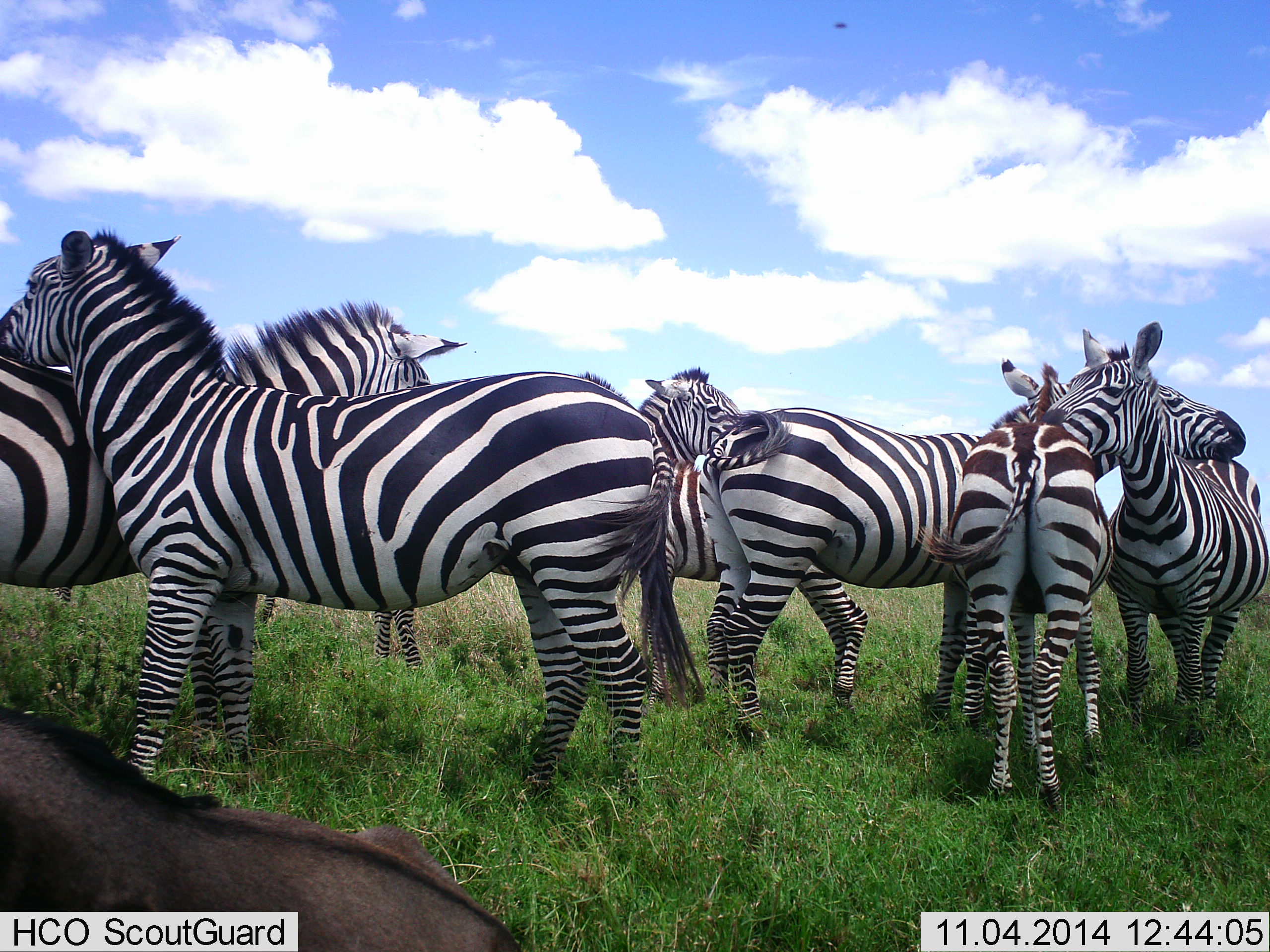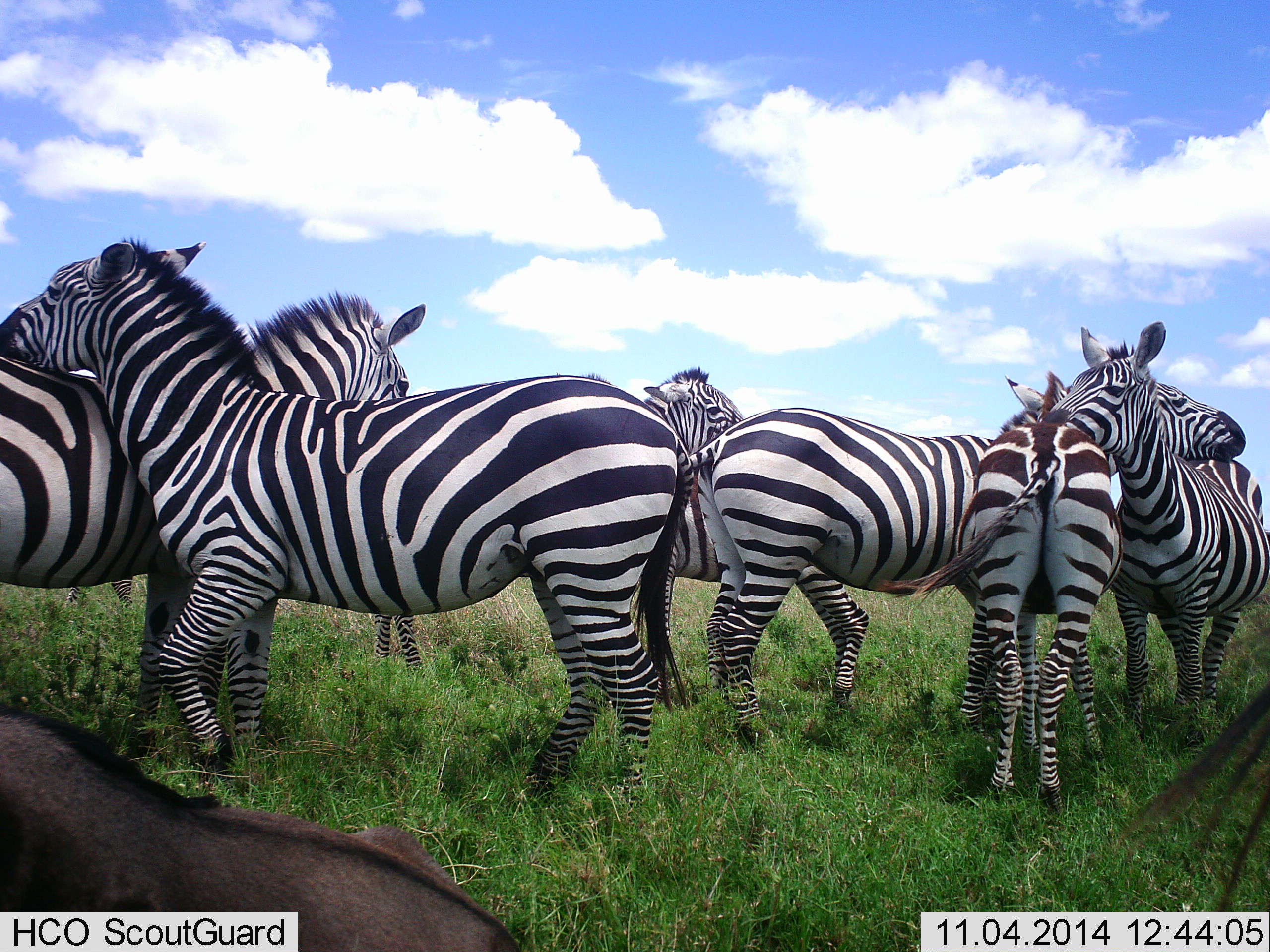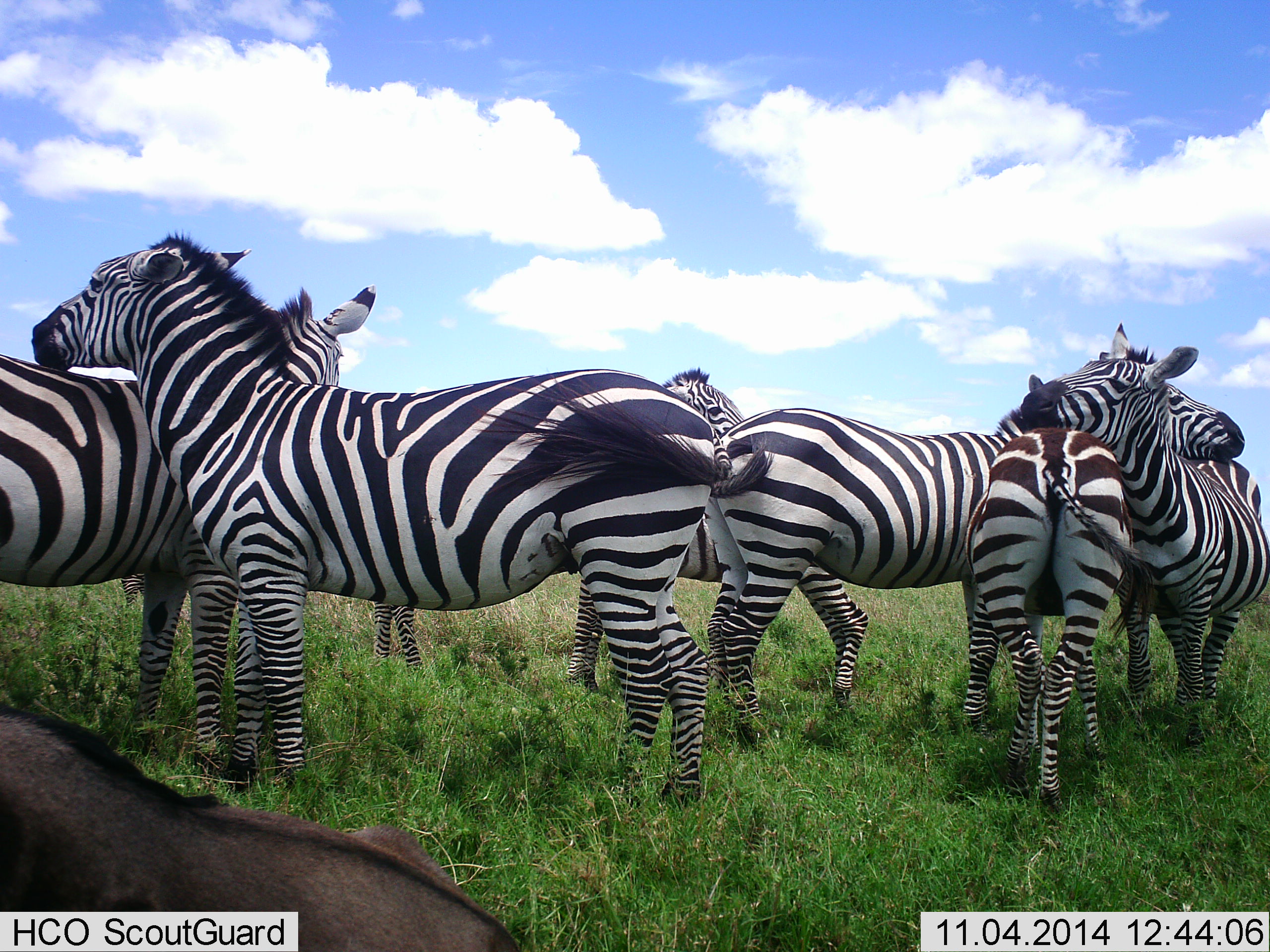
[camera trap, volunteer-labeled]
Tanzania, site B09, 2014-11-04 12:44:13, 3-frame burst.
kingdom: Animalia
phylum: Chordata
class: Mammalia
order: Artiodactyla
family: Bovidae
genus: Connochaetes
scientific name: Connochaetes taurinus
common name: blue wildebeest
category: wildebeest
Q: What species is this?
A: Wildebeest (blue wildebeest) (Connochaetes taurinus).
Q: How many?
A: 1.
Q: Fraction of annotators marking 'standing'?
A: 10%.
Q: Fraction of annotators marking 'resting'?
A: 100%.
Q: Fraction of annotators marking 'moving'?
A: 10%.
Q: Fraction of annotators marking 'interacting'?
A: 0%.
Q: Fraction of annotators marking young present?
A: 0%.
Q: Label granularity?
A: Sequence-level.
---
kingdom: Animalia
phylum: Chordata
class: Mammalia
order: Perissodactyla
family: Equidae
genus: Equus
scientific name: Equus quagga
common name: plains zebra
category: zebra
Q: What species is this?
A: Zebra (plains zebra) (Equus quagga).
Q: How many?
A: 7.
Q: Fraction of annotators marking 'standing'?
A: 63%.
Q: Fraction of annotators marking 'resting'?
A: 5%.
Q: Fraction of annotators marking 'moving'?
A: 5%.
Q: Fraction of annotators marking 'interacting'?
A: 79%.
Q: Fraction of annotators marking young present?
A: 11%.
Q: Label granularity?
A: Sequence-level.